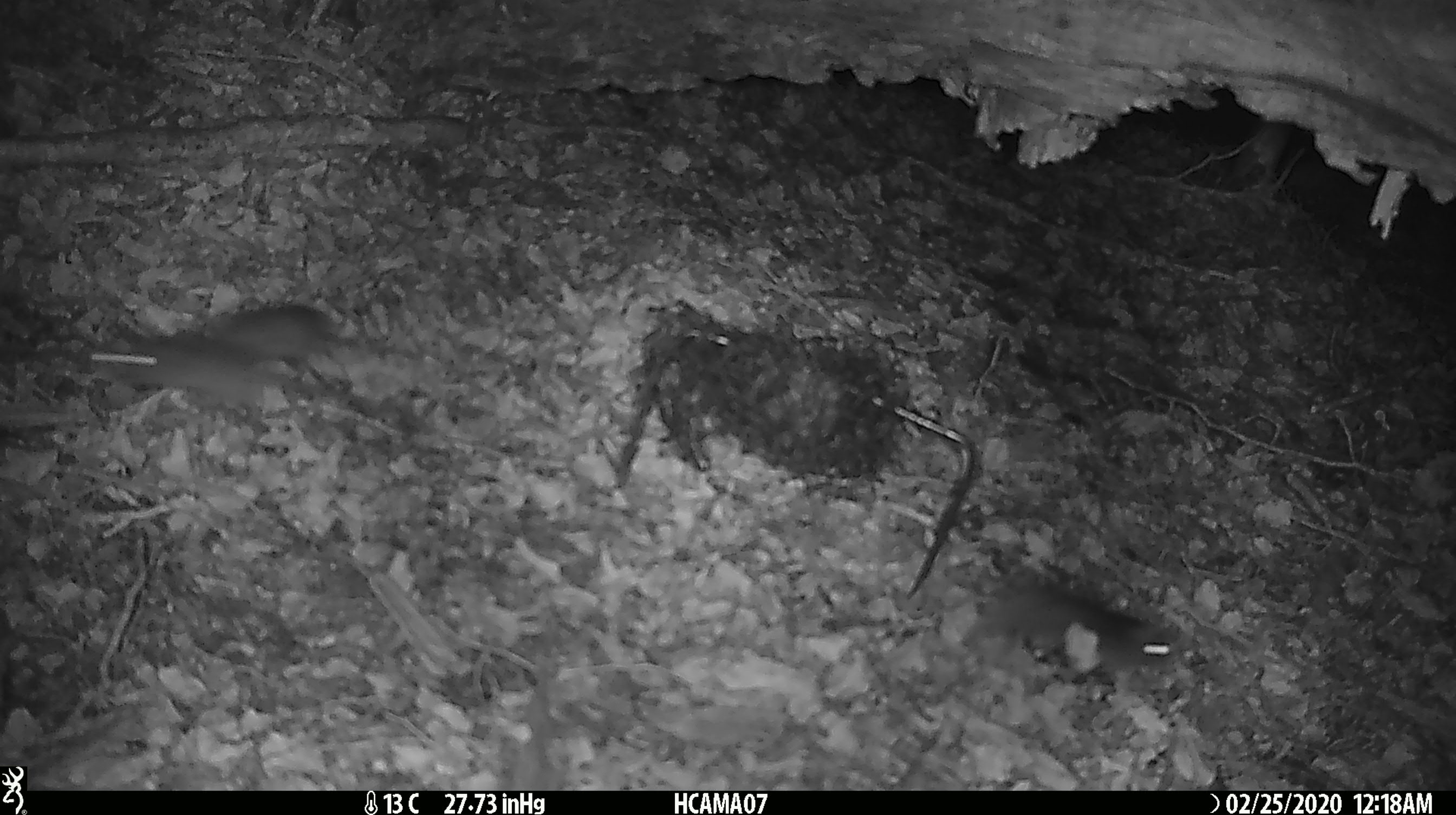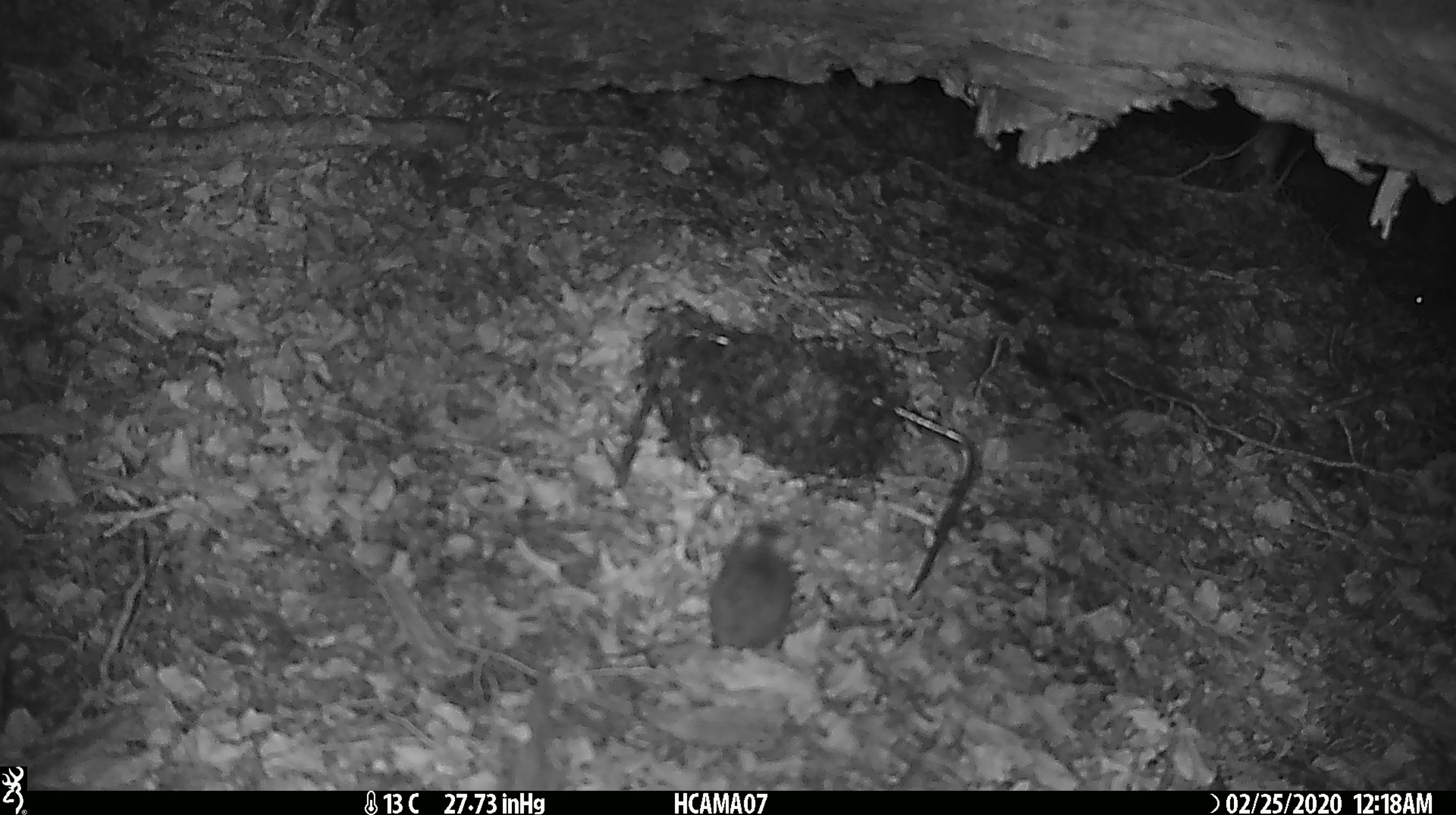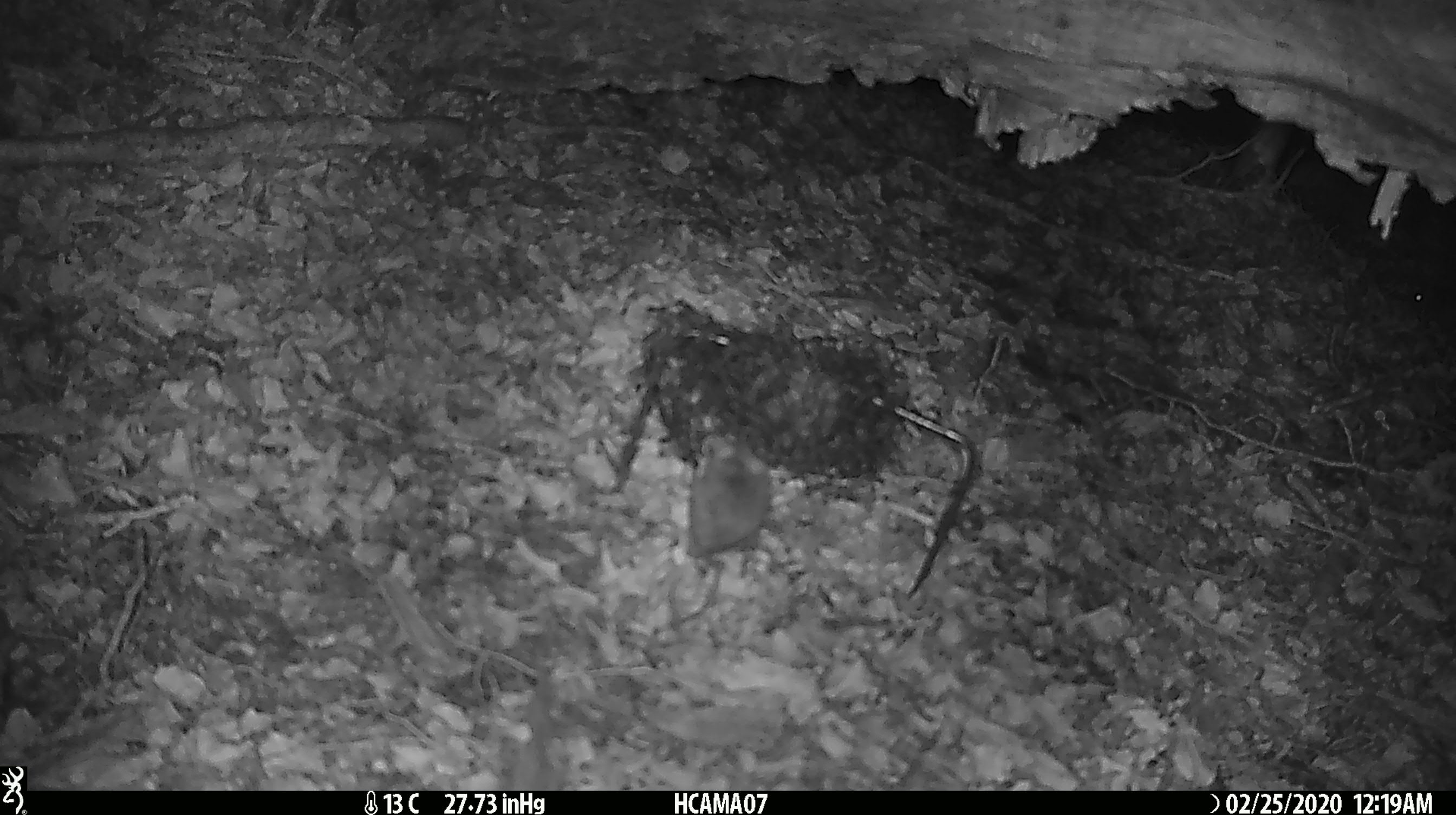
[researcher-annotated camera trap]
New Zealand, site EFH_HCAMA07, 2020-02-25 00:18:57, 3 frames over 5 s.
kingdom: Animalia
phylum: Chordata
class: Mammalia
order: Rodentia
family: Muridae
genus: Mus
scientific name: Mus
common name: mouse